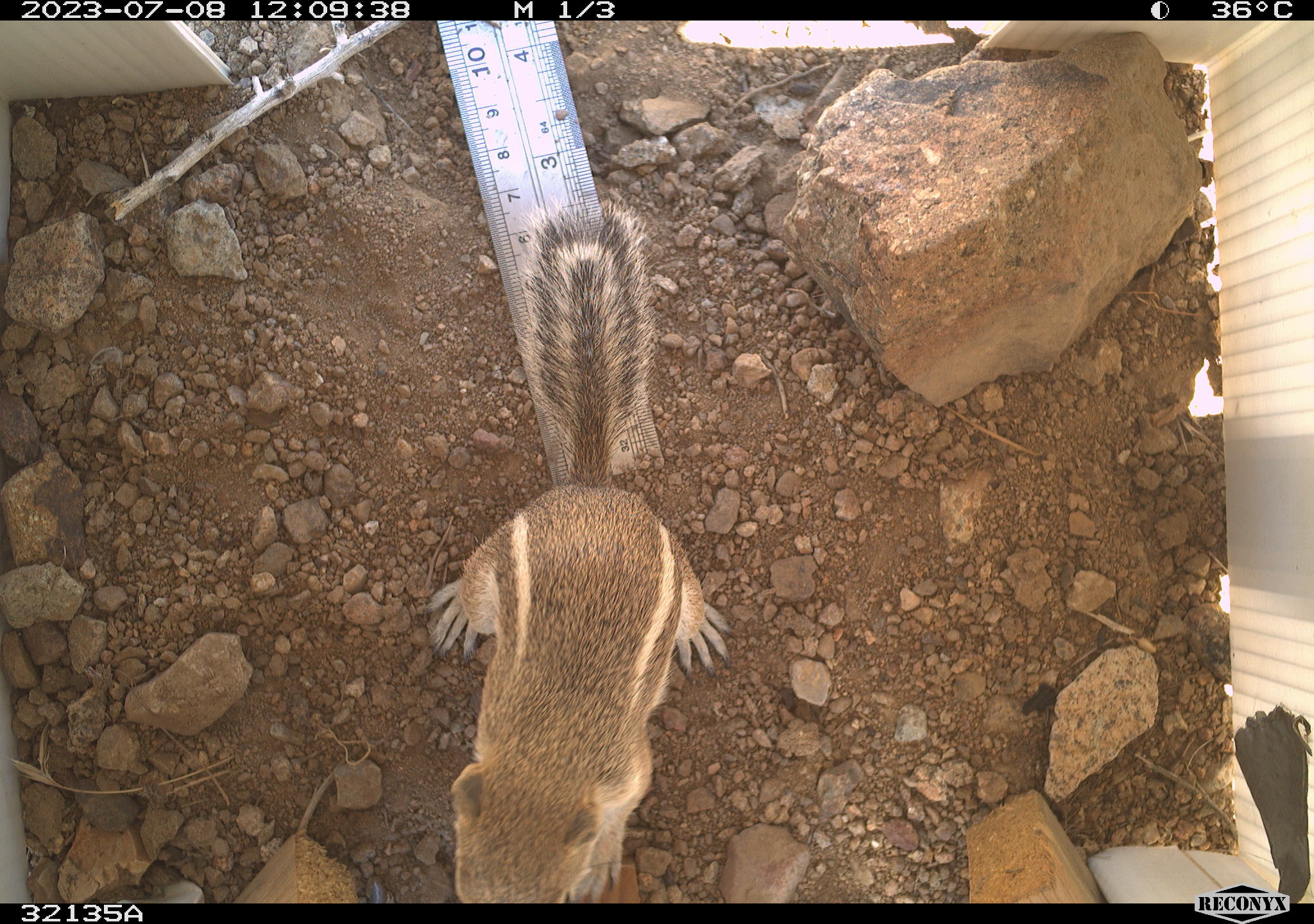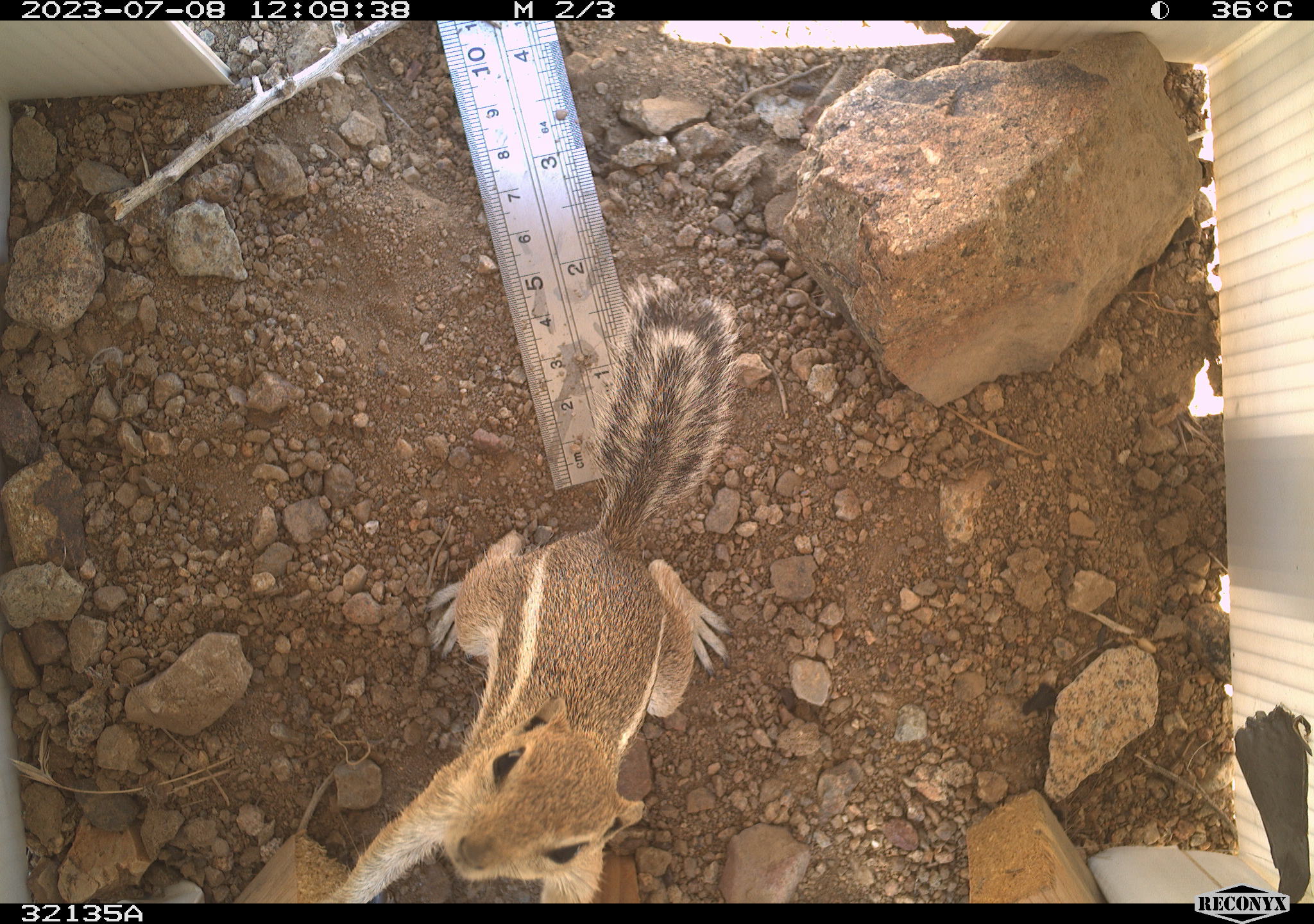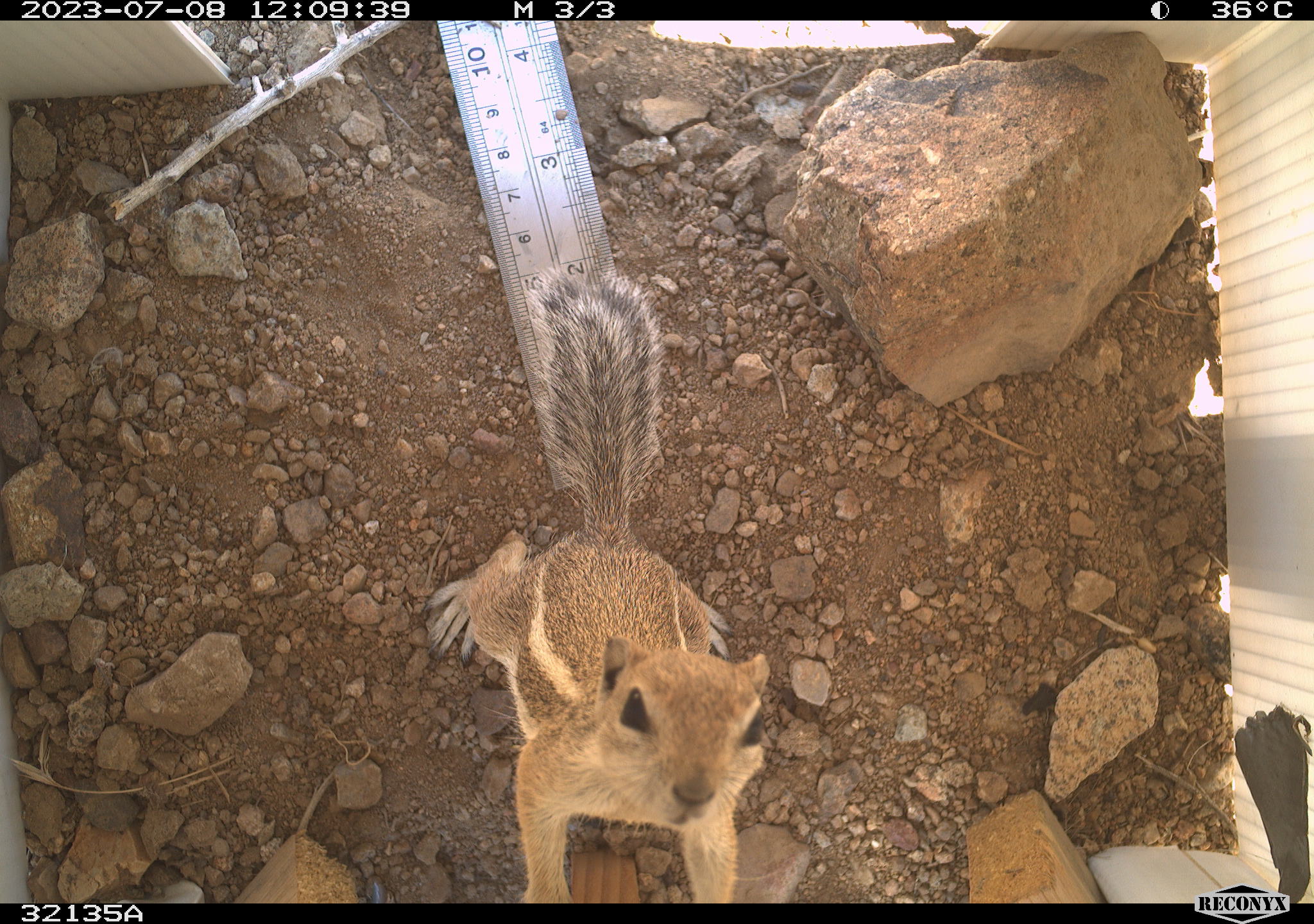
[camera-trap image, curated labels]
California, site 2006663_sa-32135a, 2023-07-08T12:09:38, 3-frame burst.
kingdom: Animalia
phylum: Chordata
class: Mammalia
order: Rodentia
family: Sciuridae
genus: Ammospermophilus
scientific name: Ammospermophilus leucurus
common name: white-tailed antelope squirrel